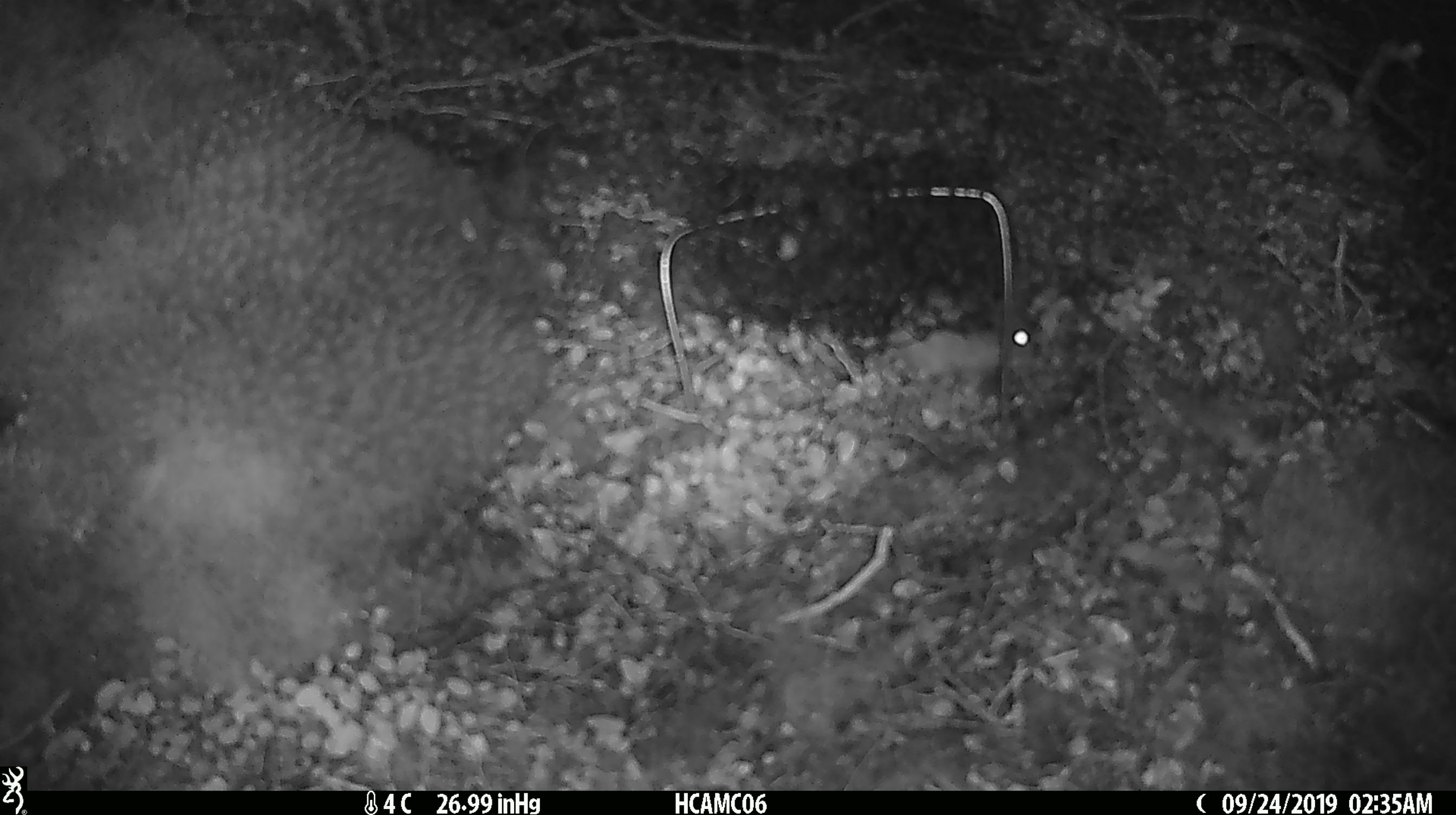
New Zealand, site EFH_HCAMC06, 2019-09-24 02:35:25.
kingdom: Animalia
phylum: Chordata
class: Mammalia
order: Rodentia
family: Muridae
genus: Mus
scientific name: Mus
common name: mouse